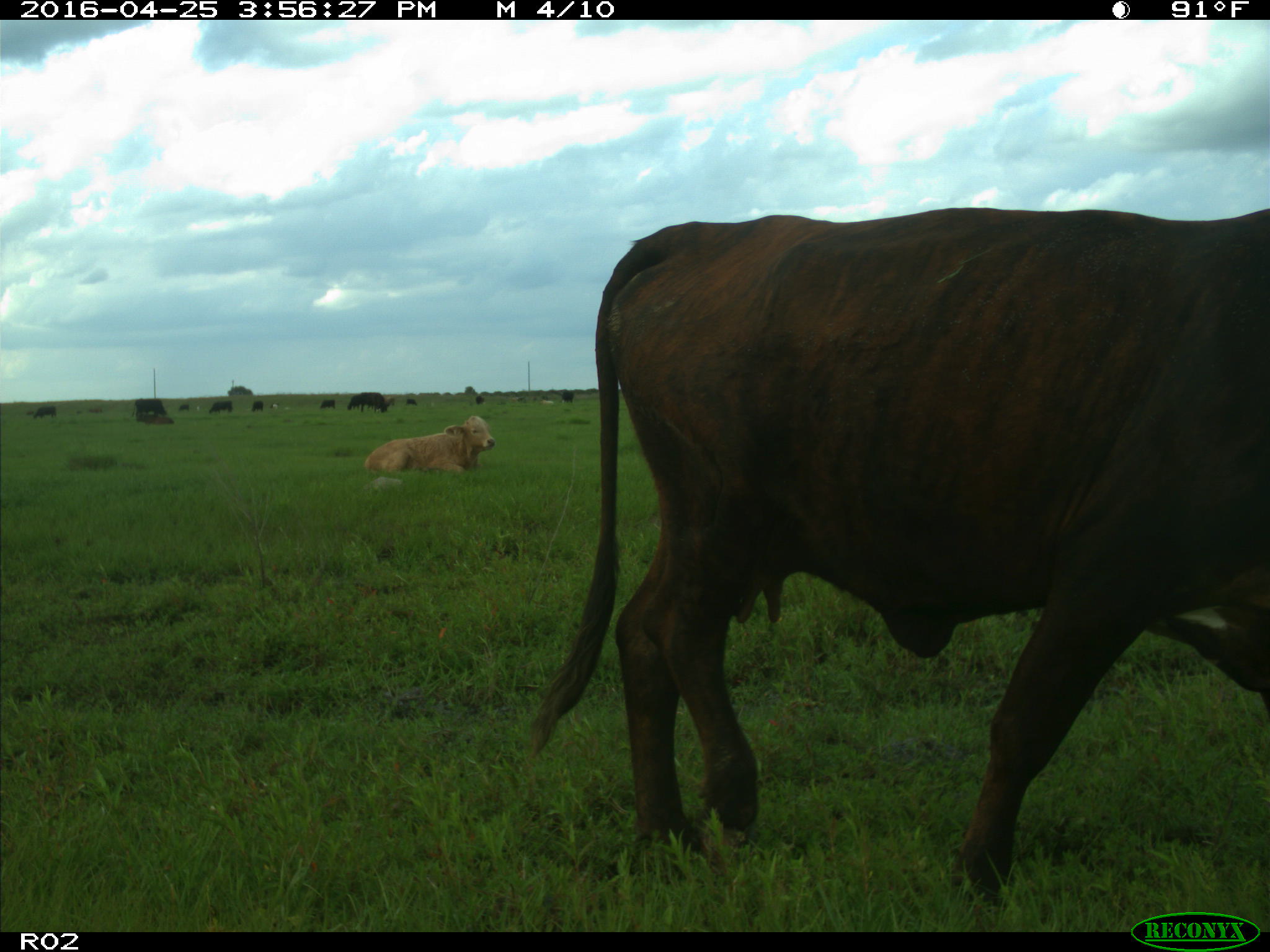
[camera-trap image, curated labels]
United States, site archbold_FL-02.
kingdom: Animalia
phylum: Chordata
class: Mammalia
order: Artiodactyla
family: Bovidae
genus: Bos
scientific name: Bos taurus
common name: domestic cow